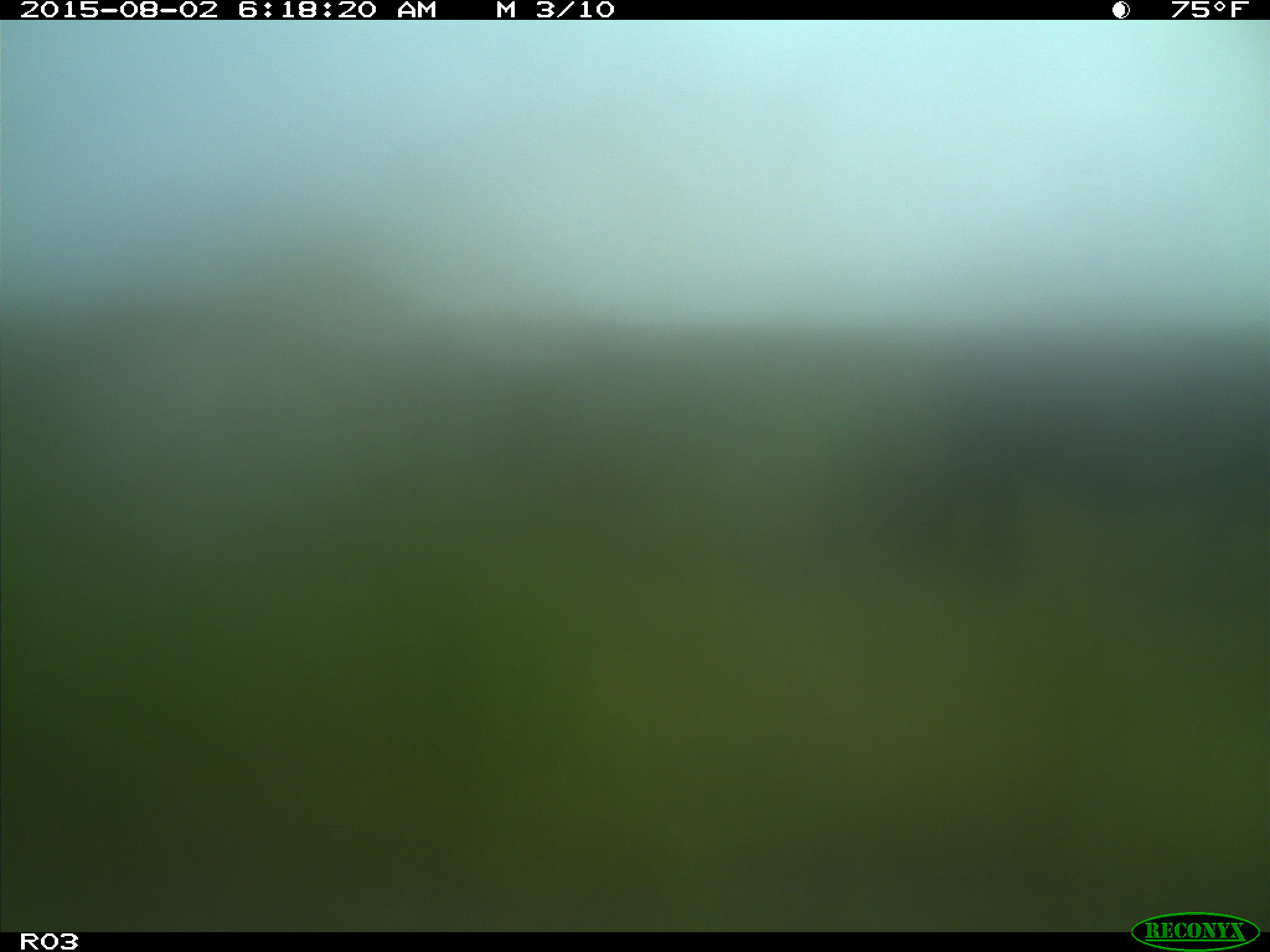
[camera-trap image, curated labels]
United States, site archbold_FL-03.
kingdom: Animalia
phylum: Chordata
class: Mammalia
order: Artiodactyla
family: Bovidae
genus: Bos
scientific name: Bos taurus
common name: domestic cow